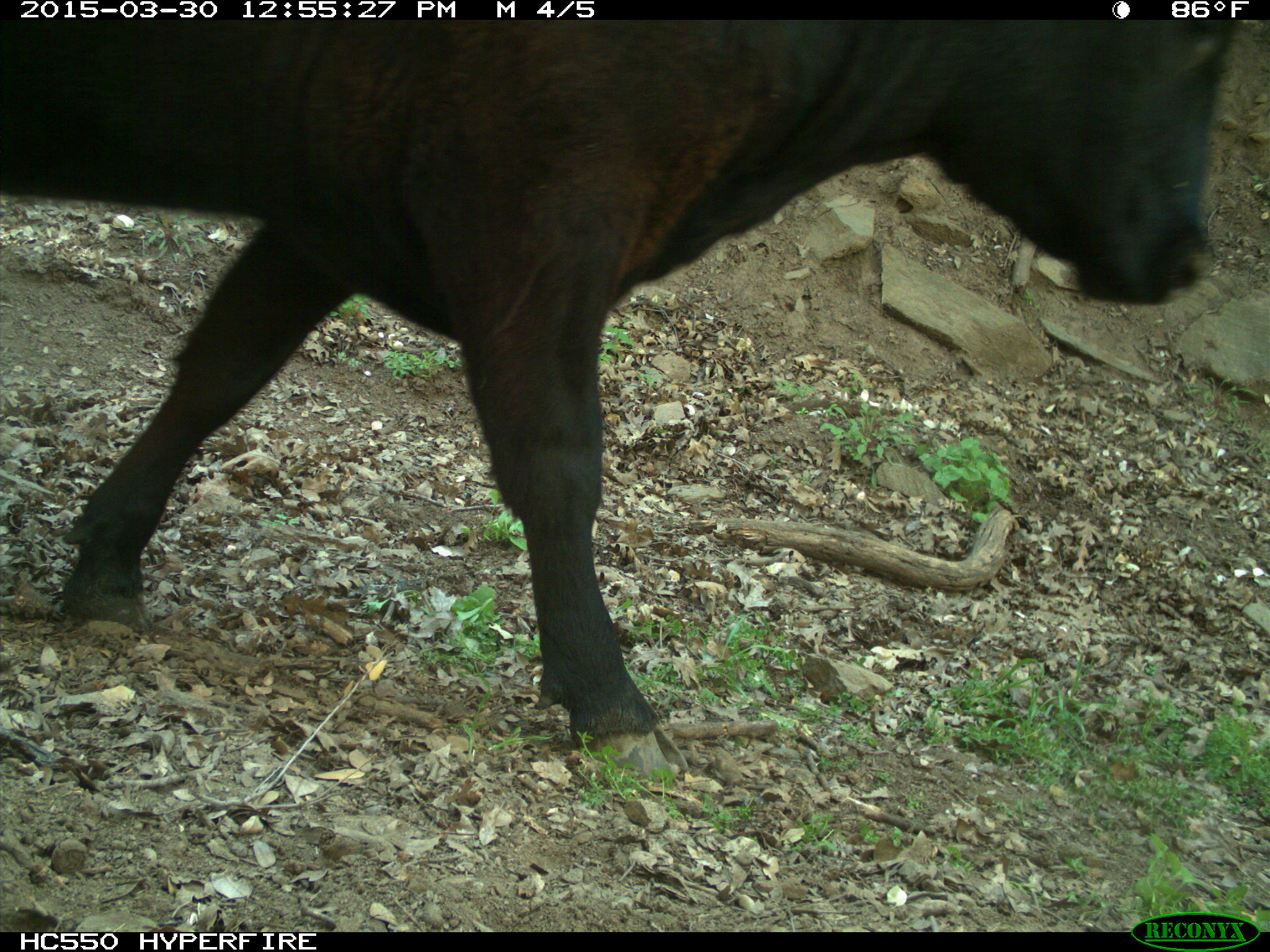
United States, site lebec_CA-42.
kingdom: Animalia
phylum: Chordata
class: Mammalia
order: Artiodactyla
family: Bovidae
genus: Bos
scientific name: Bos taurus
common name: domestic cow